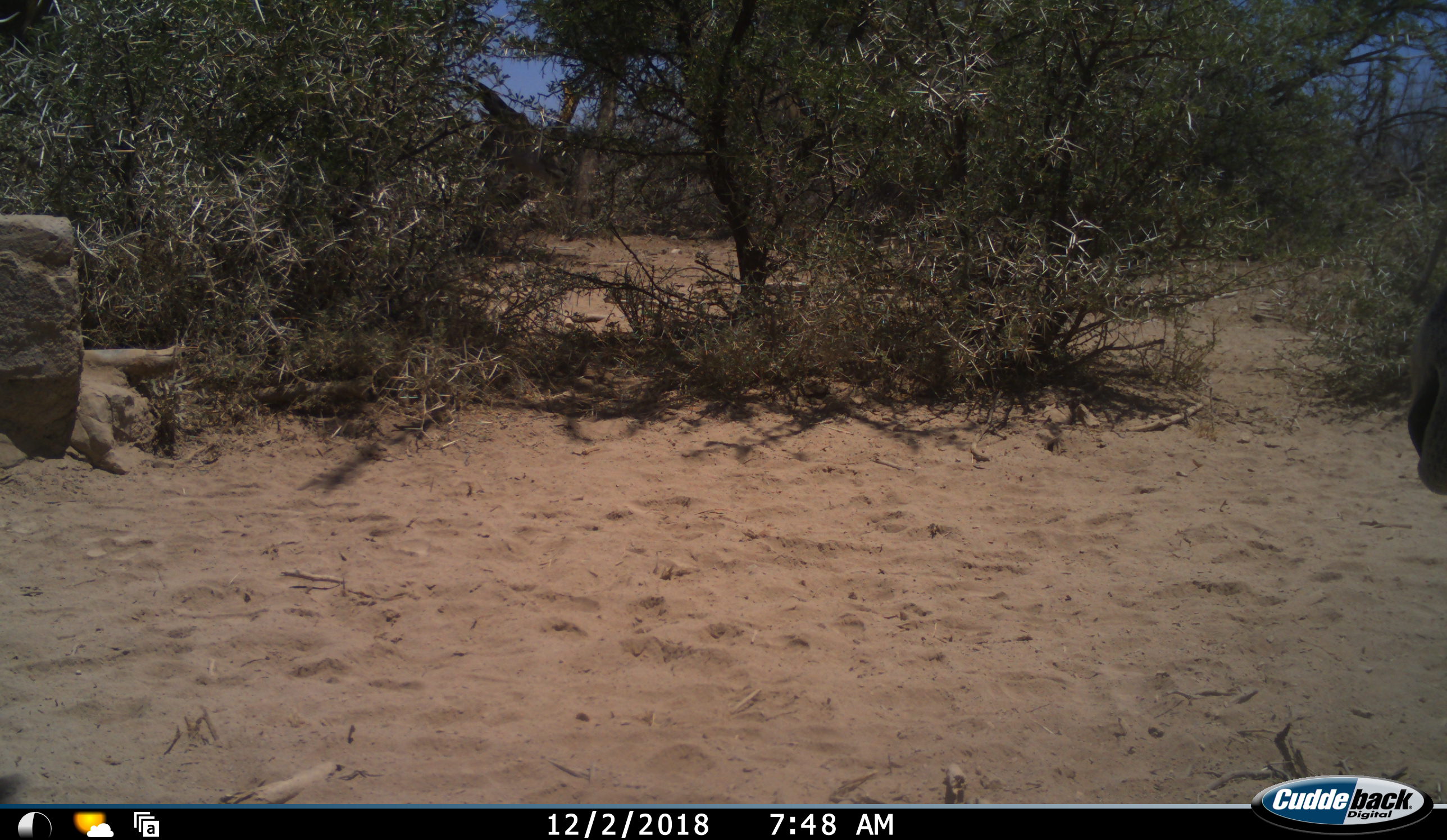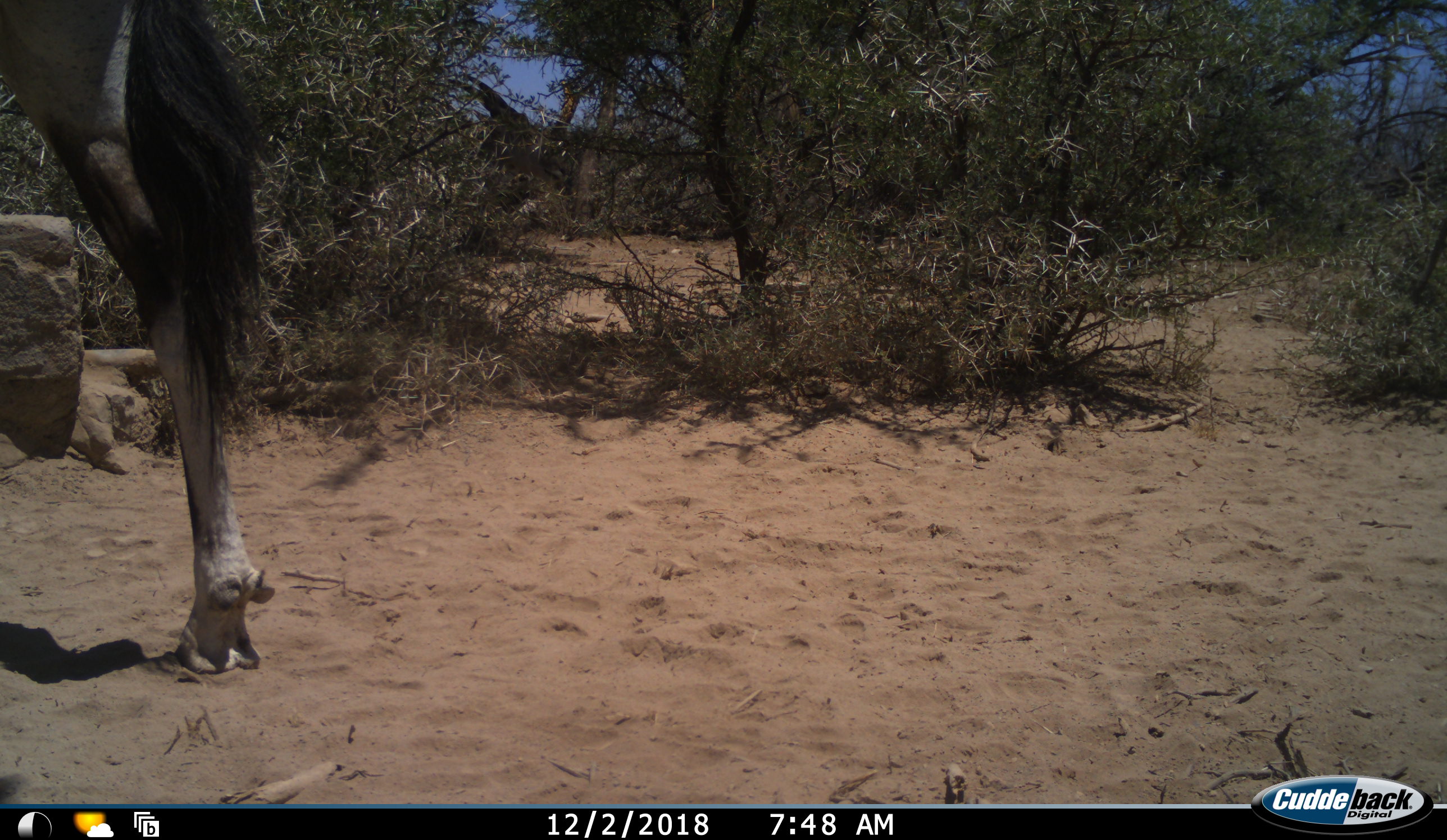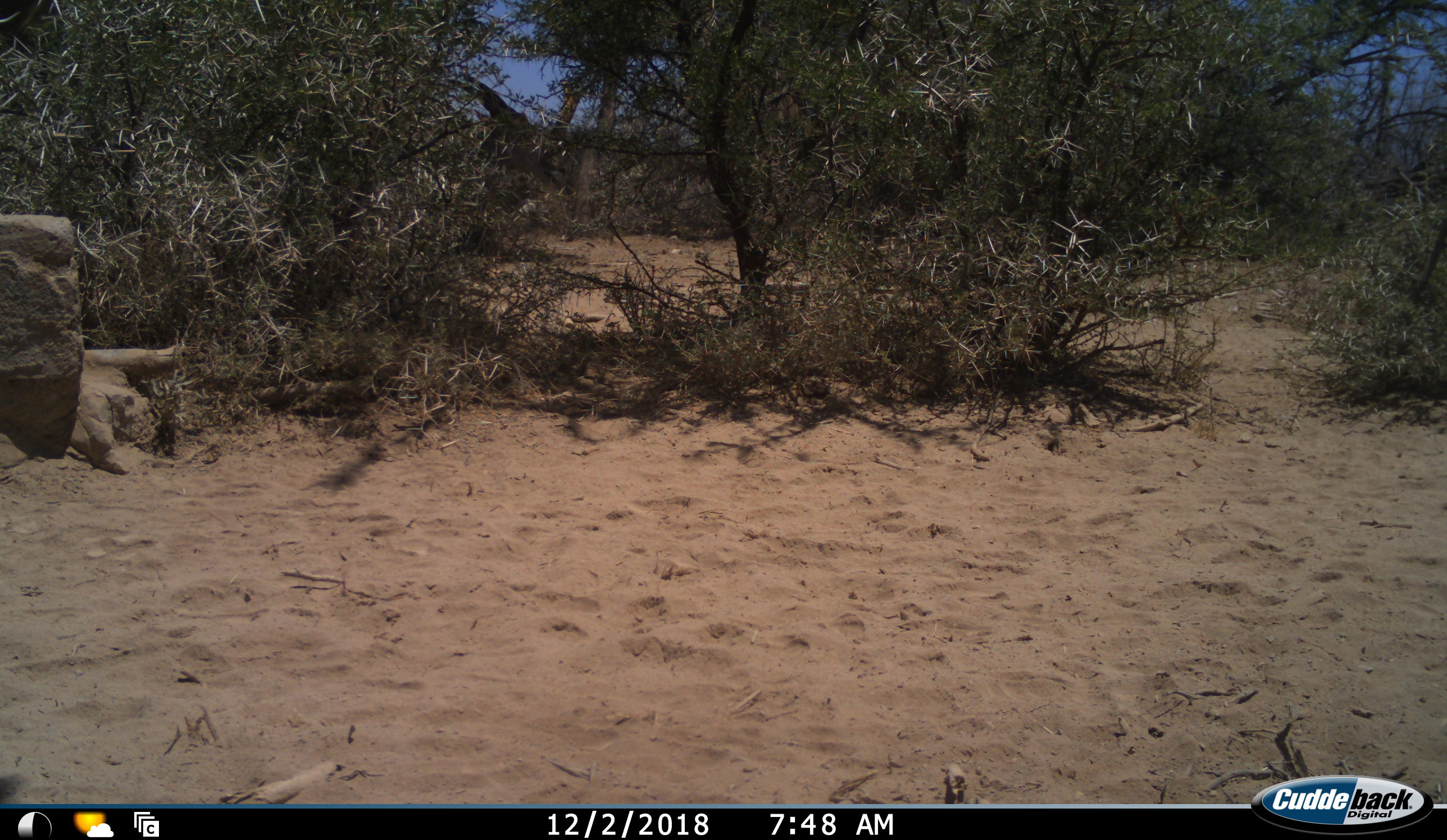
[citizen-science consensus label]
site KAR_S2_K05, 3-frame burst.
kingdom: Animalia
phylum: Chordata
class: Mammalia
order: Artiodactyla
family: Bovidae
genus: Oryx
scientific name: Oryx gazella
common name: gemsbok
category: oryx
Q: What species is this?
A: Oryx (gemsbok) (Oryx gazella).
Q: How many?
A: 1.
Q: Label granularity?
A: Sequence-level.